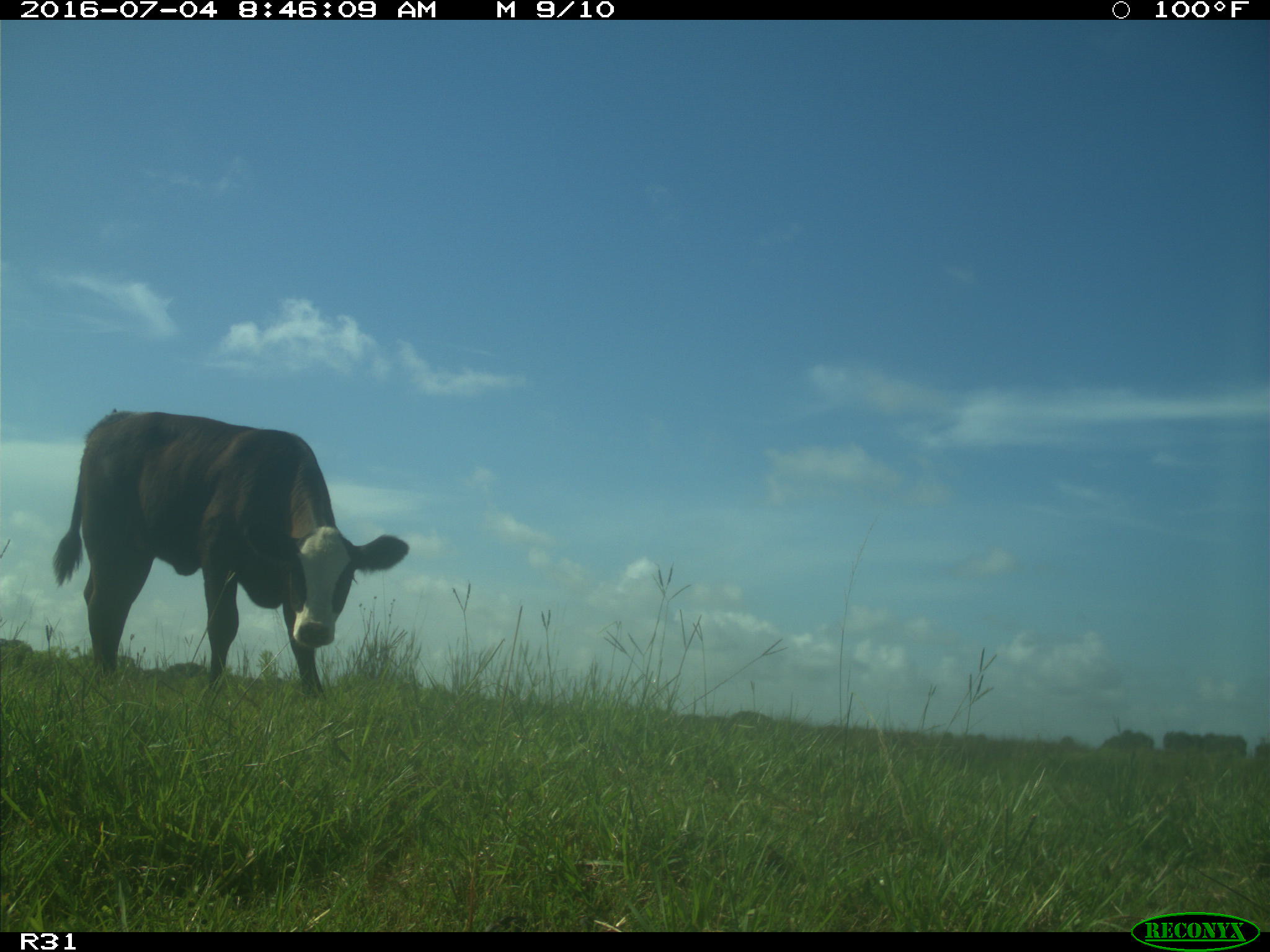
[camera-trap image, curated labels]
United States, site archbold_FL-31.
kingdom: Animalia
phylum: Chordata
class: Mammalia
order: Artiodactyla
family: Bovidae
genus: Bos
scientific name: Bos taurus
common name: domestic cow